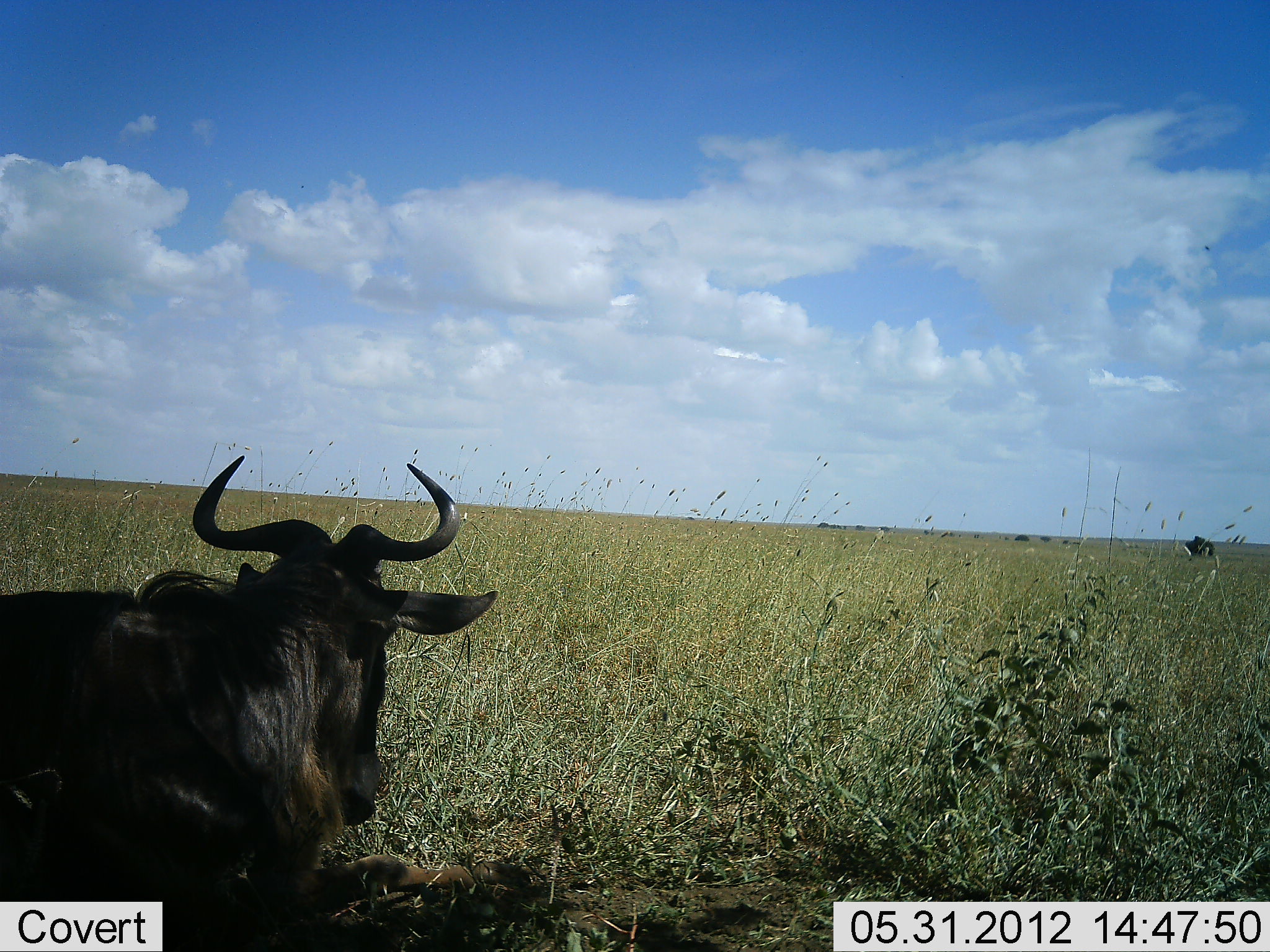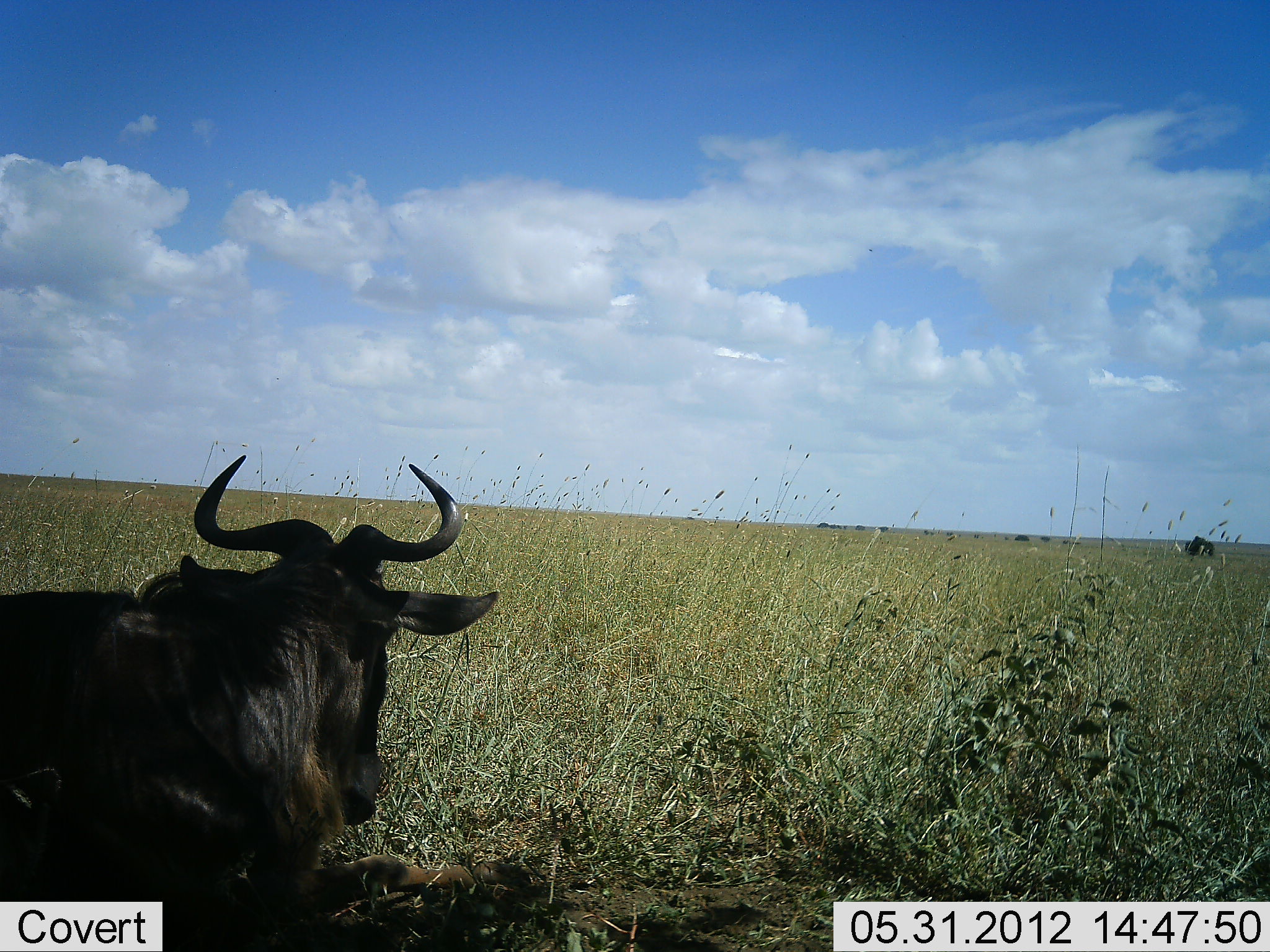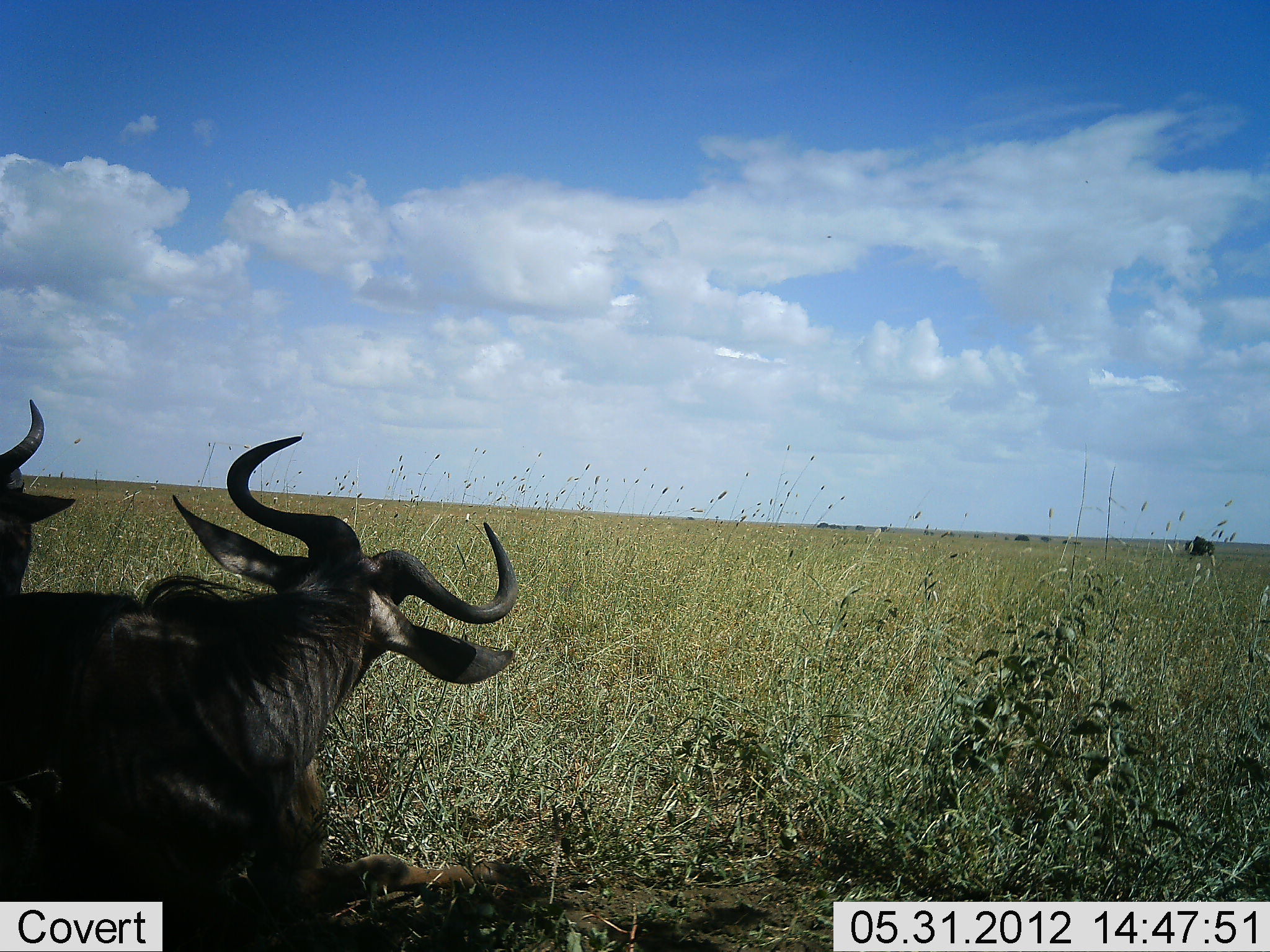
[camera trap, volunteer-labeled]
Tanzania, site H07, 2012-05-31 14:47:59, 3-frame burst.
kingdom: Animalia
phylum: Chordata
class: Mammalia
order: Artiodactyla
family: Bovidae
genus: Connochaetes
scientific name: Connochaetes taurinus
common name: blue wildebeest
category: wildebeest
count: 2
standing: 10%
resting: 90%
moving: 0%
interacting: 0%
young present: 0%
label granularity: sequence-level